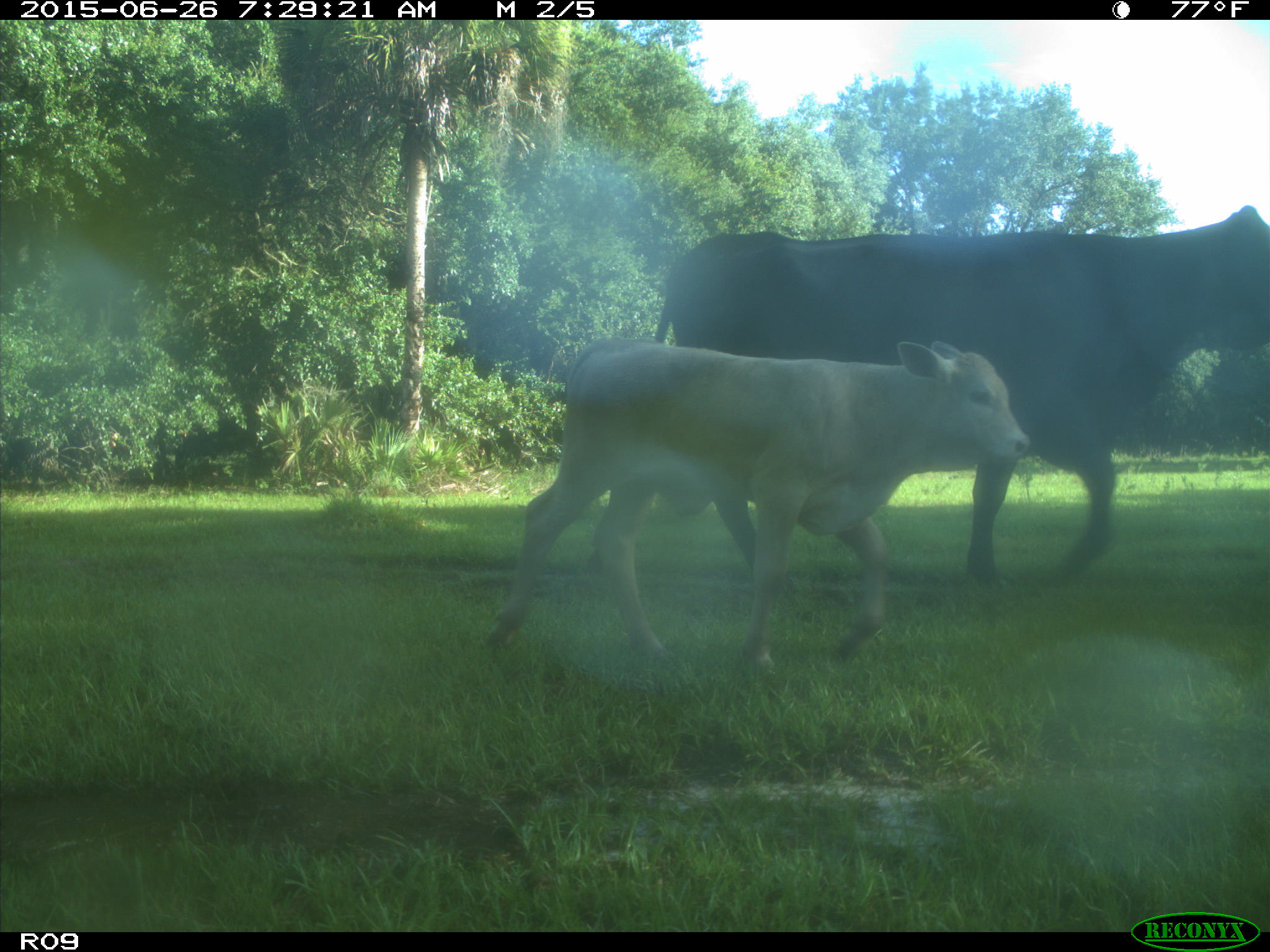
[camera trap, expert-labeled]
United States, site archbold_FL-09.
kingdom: Animalia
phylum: Chordata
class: Mammalia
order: Artiodactyla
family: Bovidae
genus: Bos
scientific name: Bos taurus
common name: domestic cow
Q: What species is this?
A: Bos taurus (domestic cow).